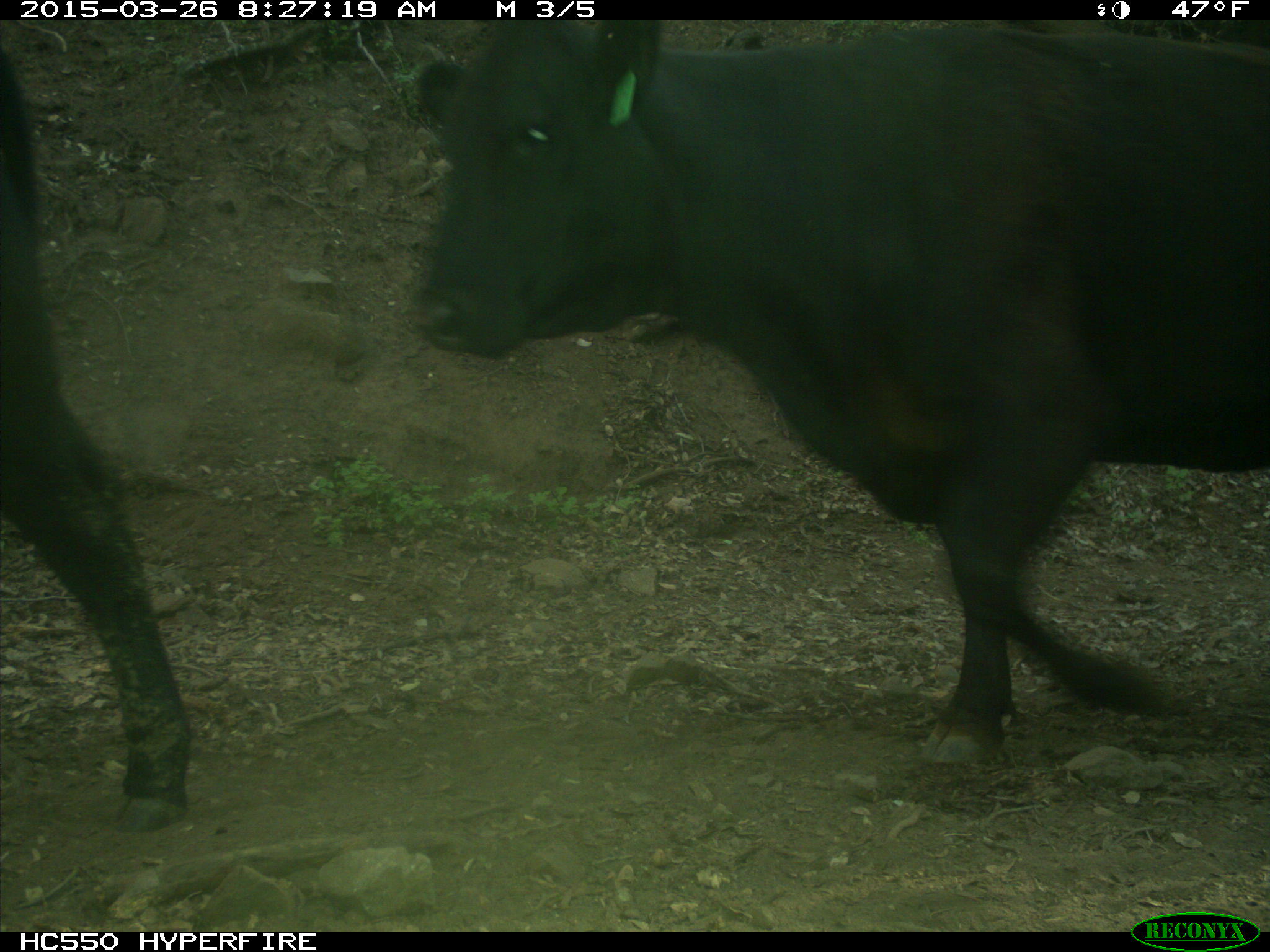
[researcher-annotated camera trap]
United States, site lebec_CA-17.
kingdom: Animalia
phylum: Chordata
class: Mammalia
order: Artiodactyla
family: Bovidae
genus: Bos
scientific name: Bos taurus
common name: domestic cow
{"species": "Bos taurus (domestic cow)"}